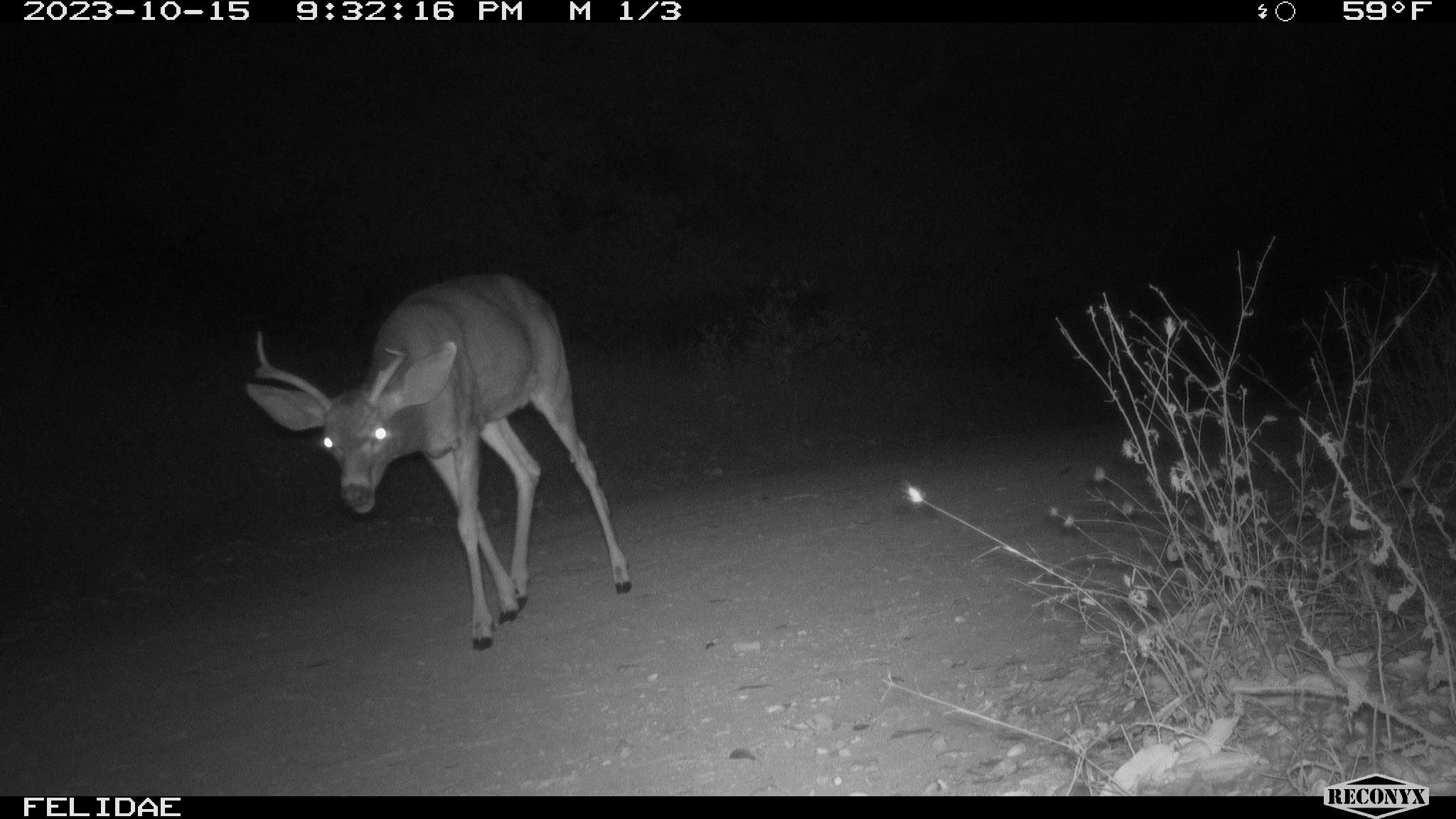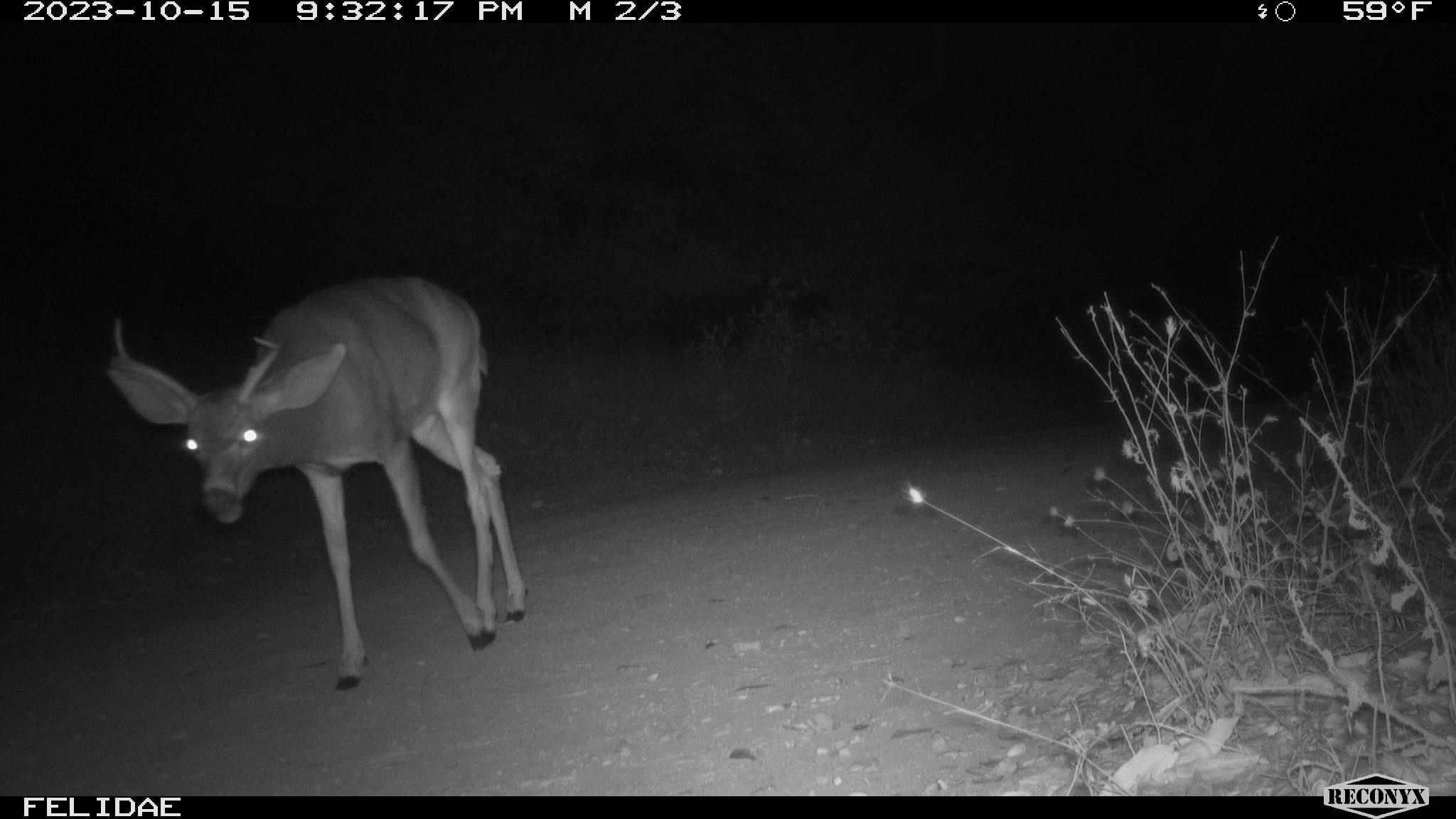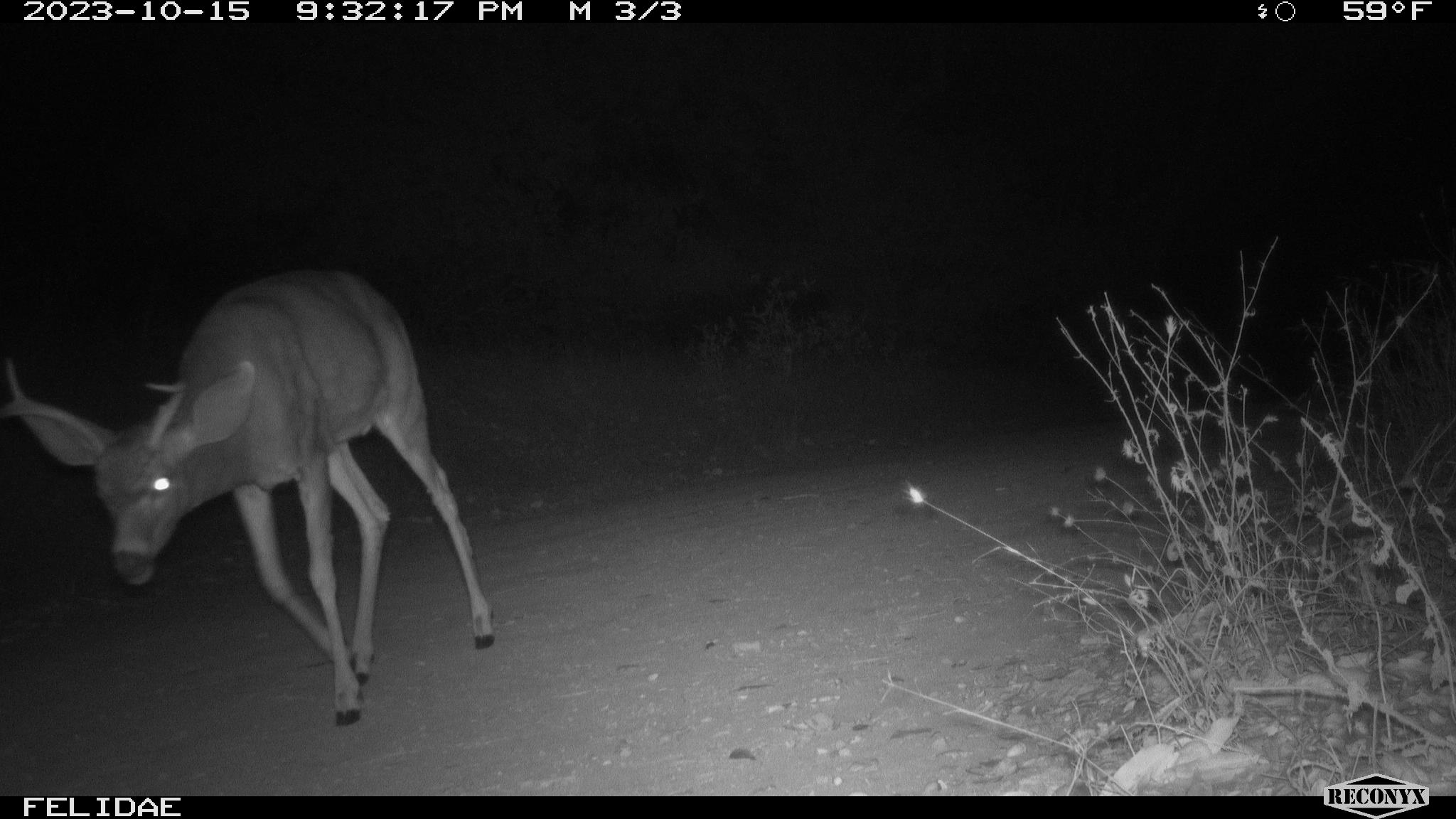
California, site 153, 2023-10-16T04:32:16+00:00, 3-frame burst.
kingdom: Animalia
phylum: Chordata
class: Mammalia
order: Artiodactyla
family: Cervidae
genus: Odocoileus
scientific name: Odocoileus hemionus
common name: mule deer